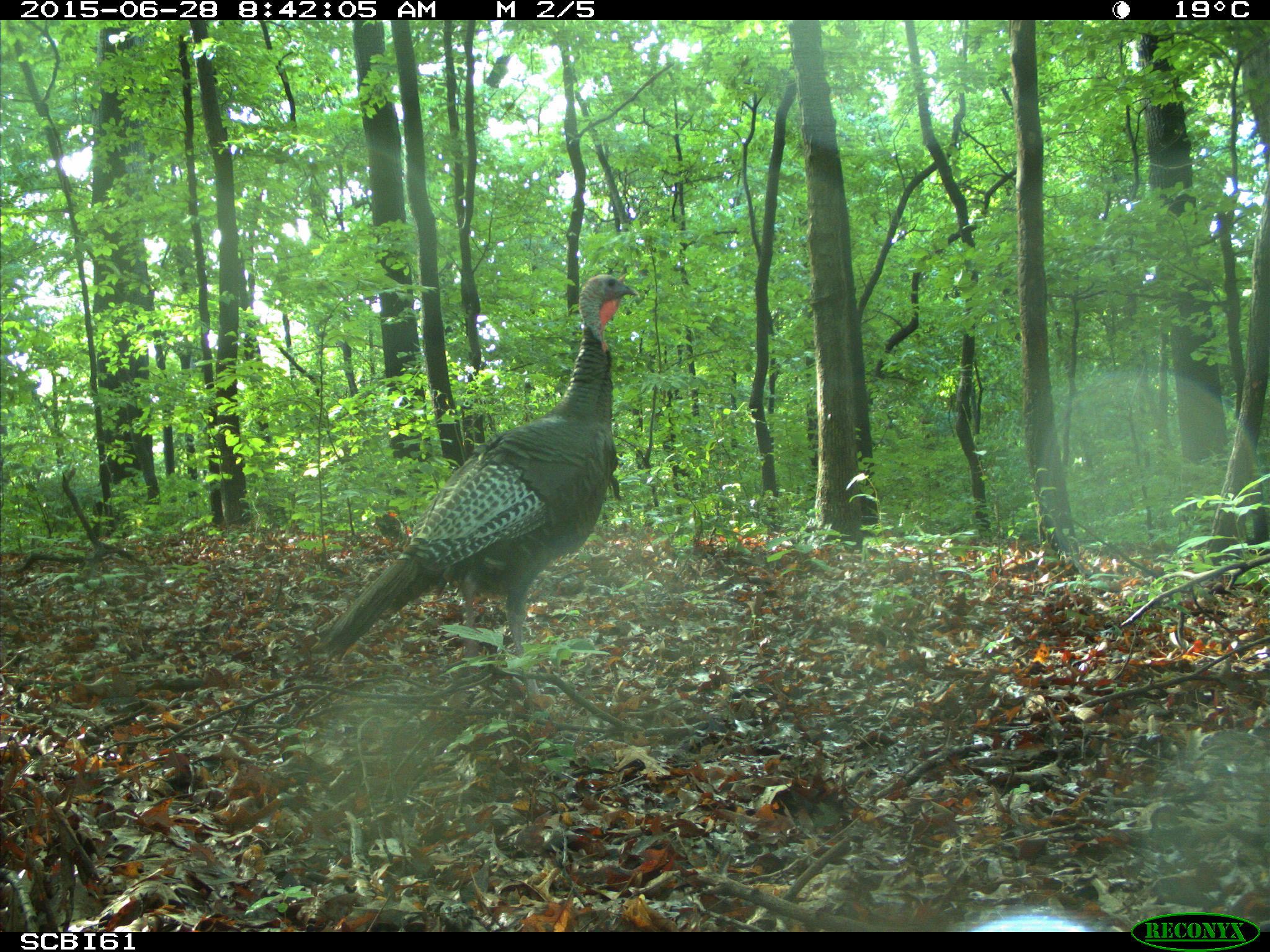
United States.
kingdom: Animalia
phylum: Chordata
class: Aves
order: Galliformes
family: Phasianidae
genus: Meleagris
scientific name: Meleagris gallopavo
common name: wild turkey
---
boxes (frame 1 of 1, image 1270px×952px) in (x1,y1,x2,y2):
Wild Turkey: (274,270,638,683)